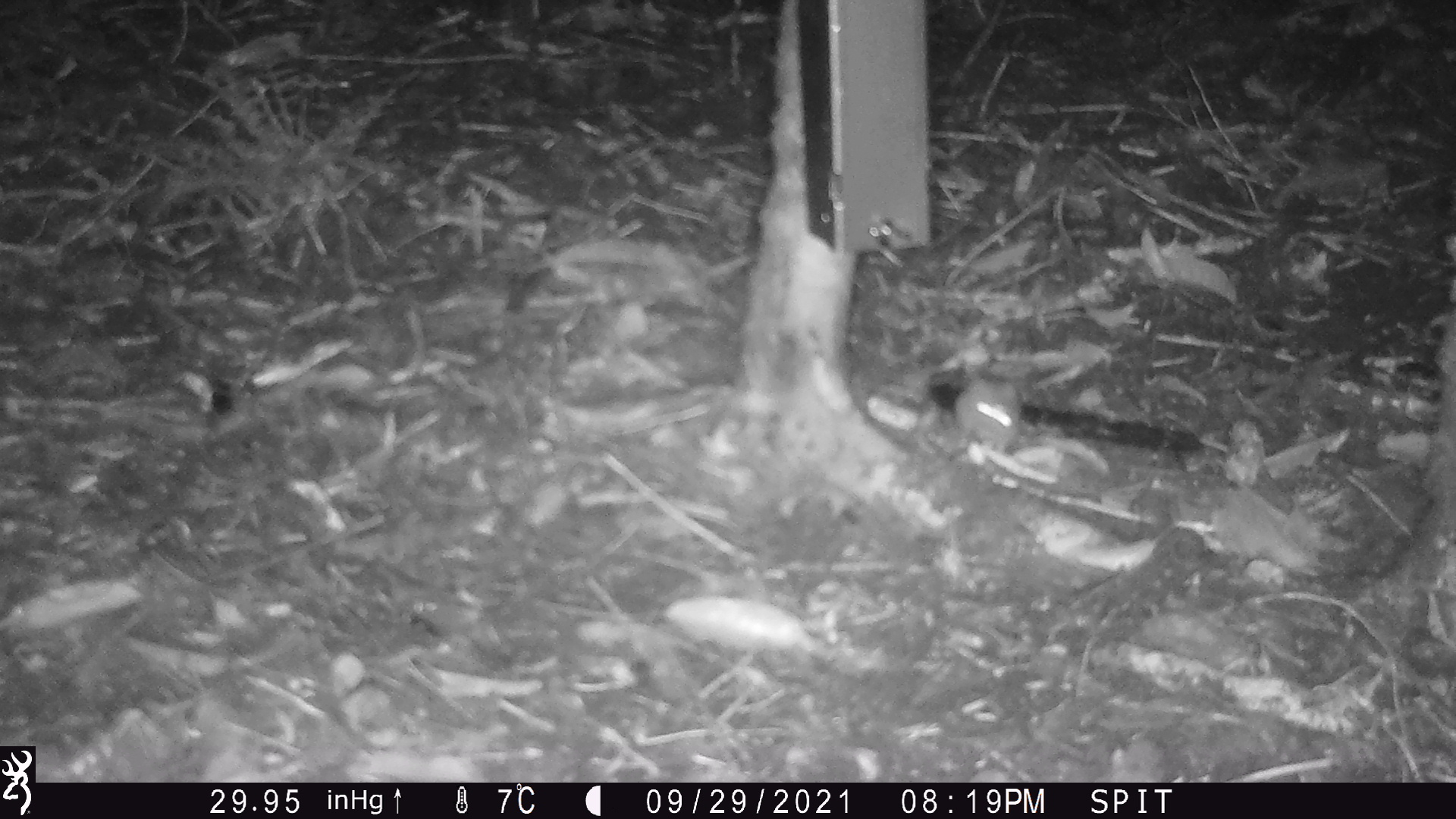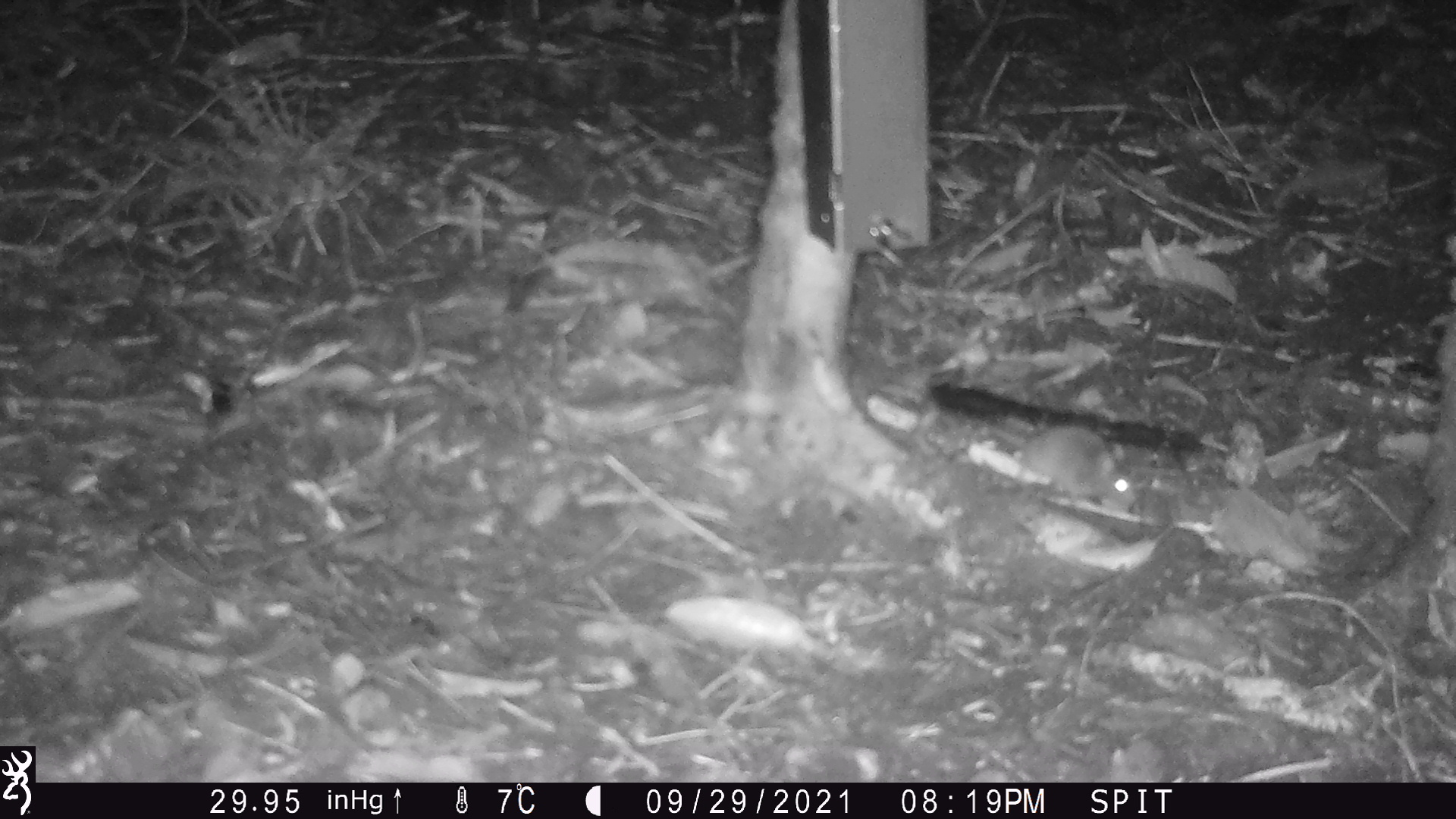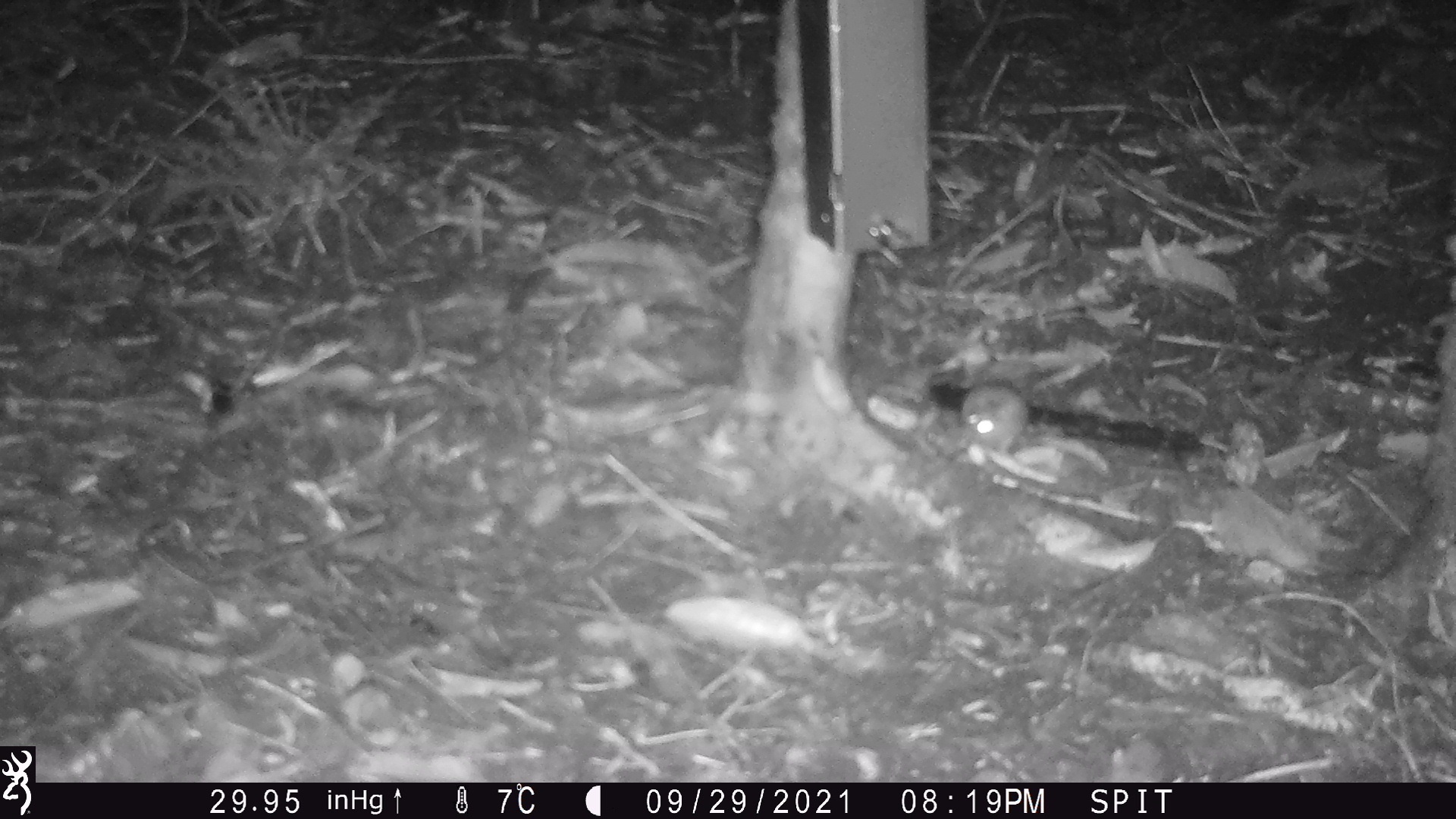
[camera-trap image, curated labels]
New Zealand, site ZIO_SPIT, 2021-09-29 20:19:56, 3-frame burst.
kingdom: Animalia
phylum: Chordata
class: Mammalia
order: Rodentia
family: Muridae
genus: Mus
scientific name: Mus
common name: mouse